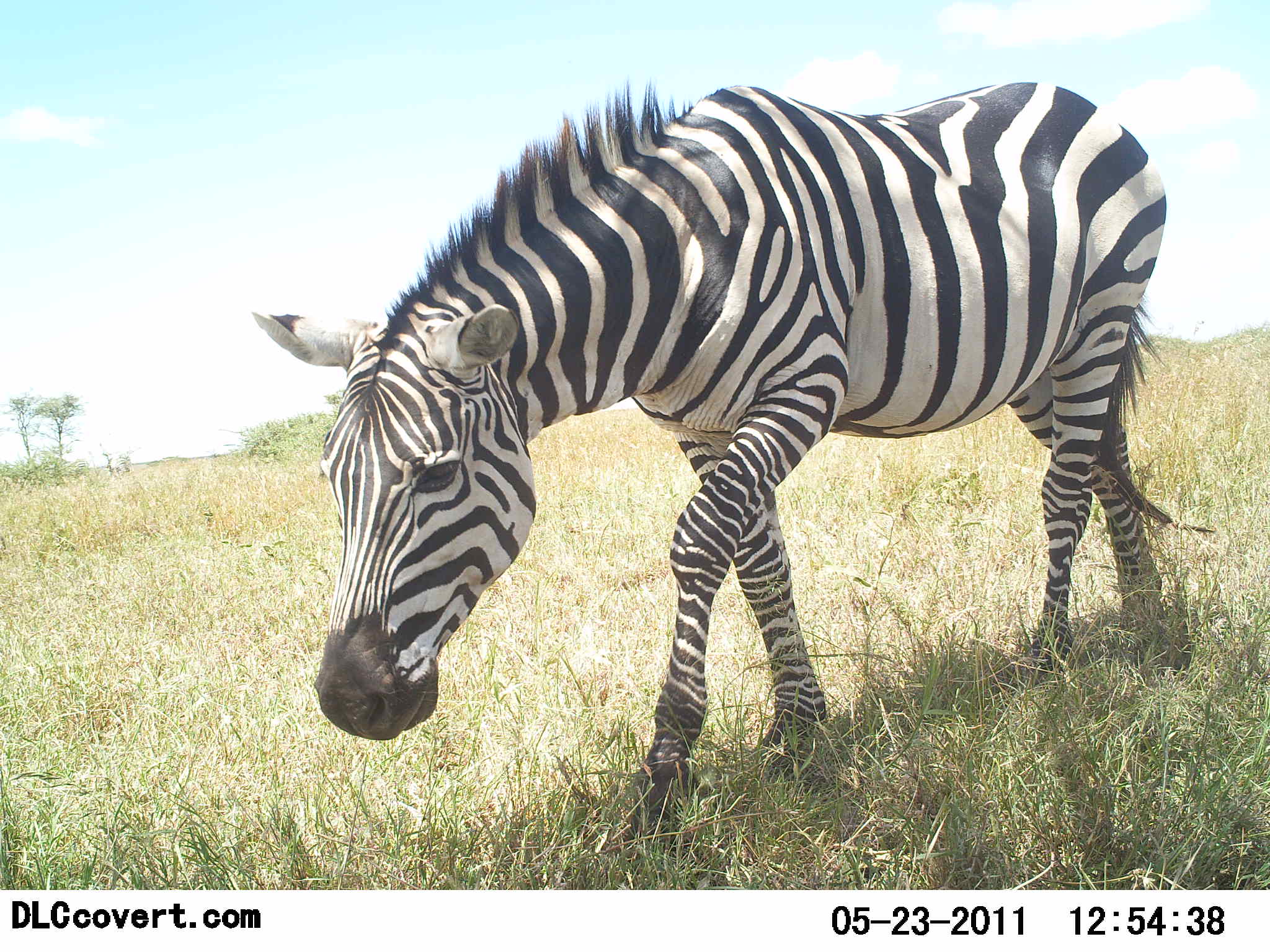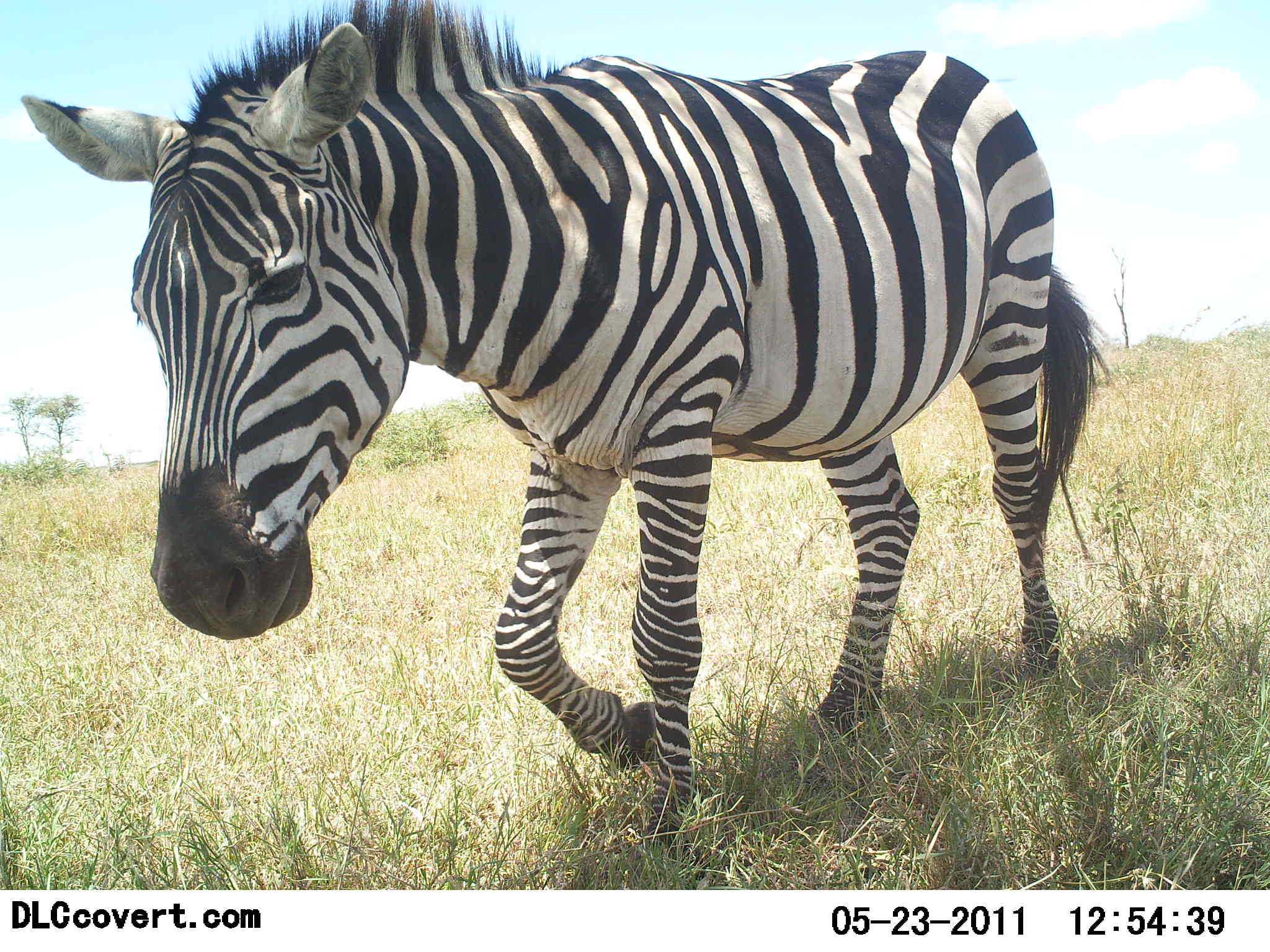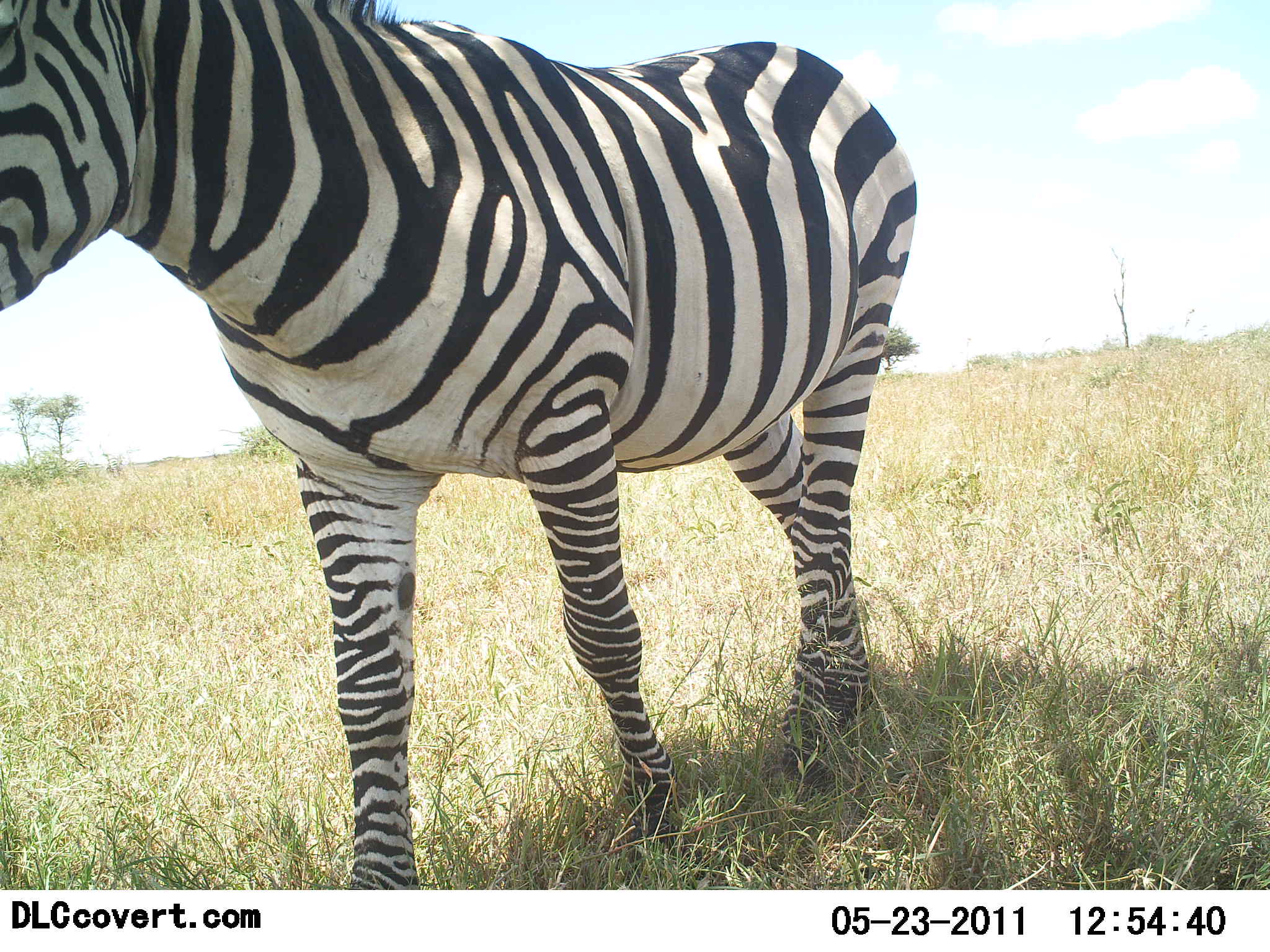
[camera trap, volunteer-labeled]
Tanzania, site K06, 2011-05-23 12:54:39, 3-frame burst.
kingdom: Animalia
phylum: Chordata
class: Mammalia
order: Perissodactyla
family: Equidae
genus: Equus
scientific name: Equus quagga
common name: plains zebra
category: zebra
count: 1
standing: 0%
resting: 0%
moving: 100%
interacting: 0%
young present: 0%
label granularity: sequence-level